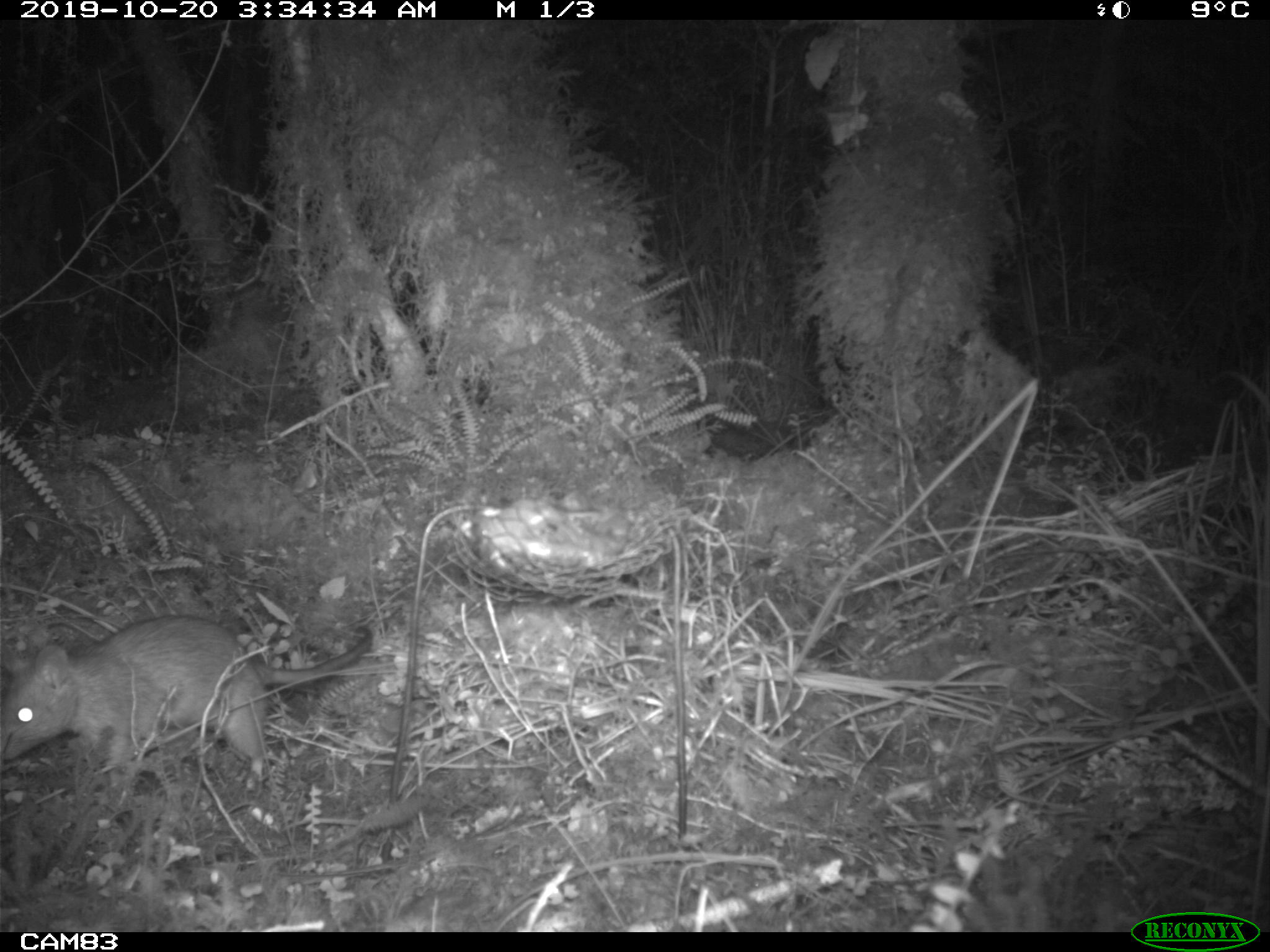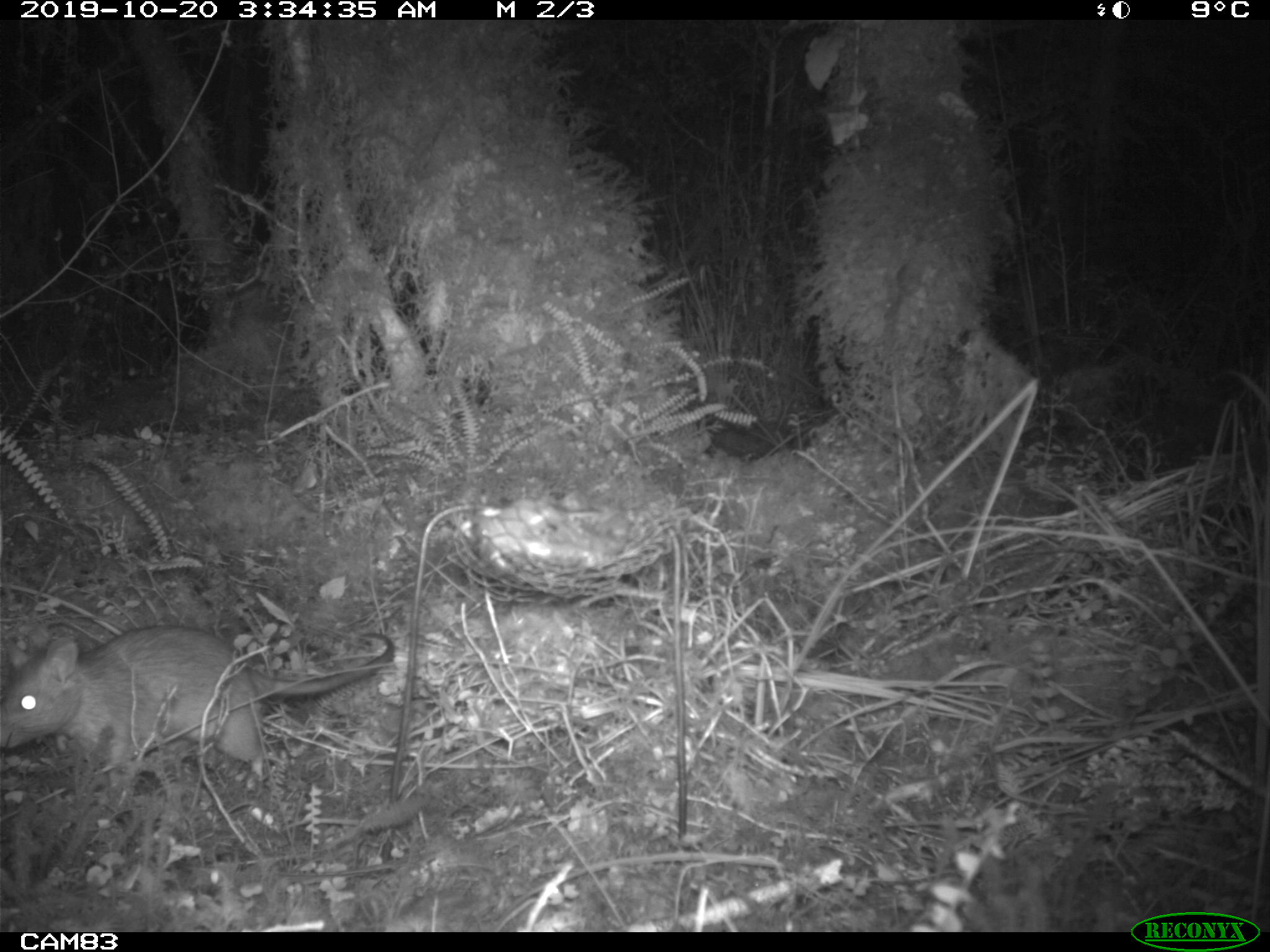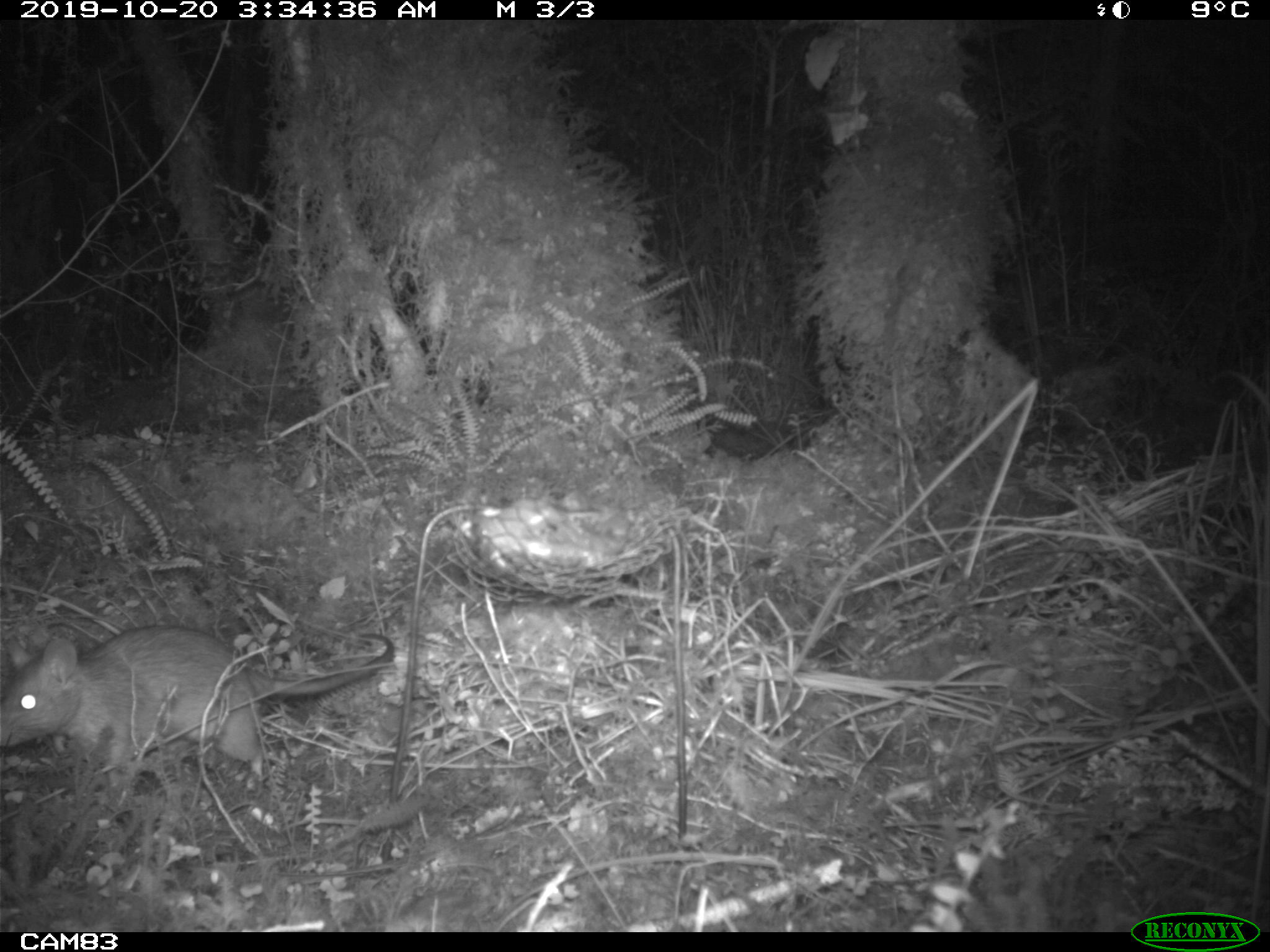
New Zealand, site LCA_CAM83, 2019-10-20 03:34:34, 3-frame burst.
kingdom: Animalia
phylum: Chordata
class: Mammalia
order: Rodentia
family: Muridae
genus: Rattus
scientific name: Rattus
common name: rat